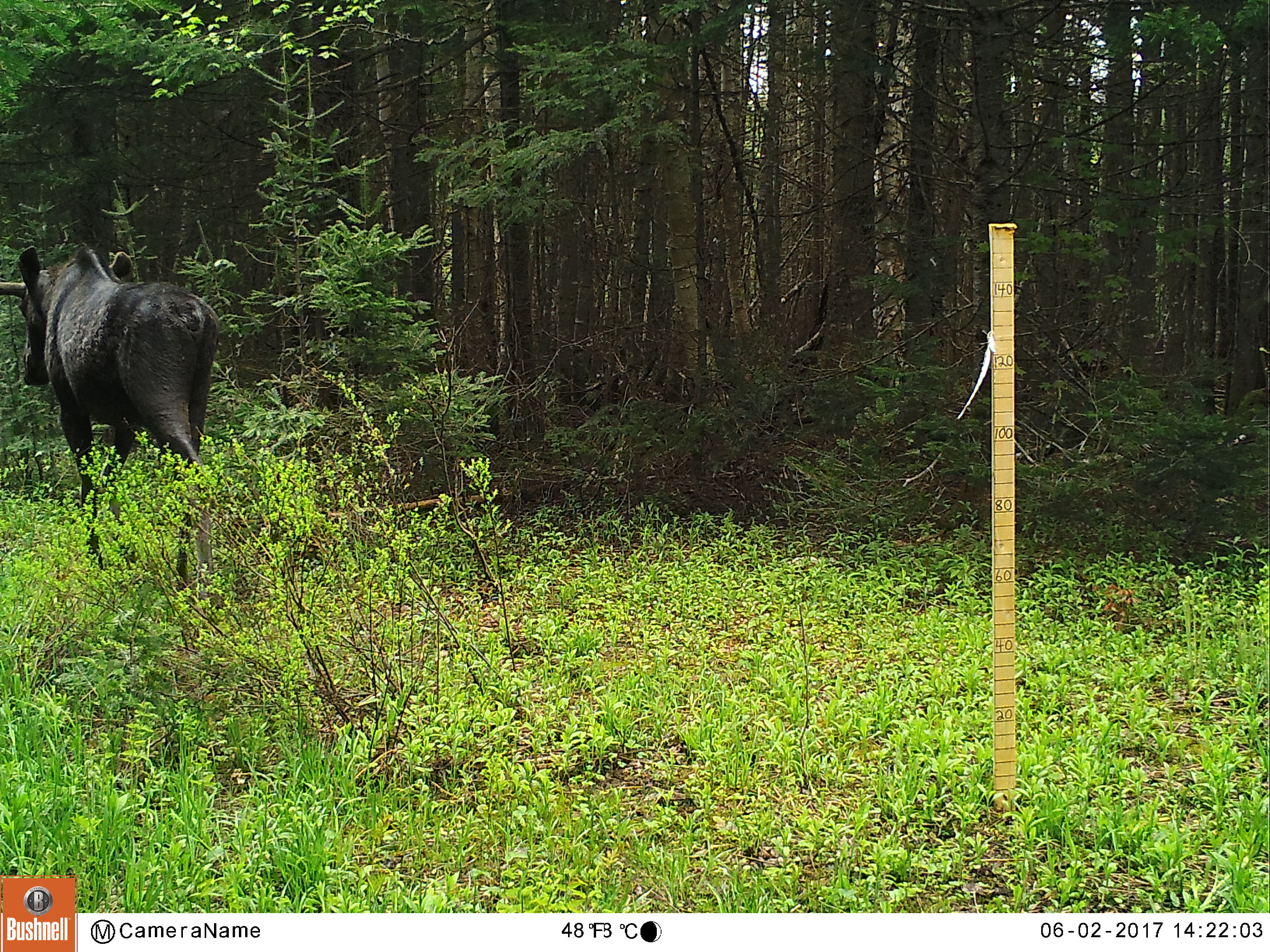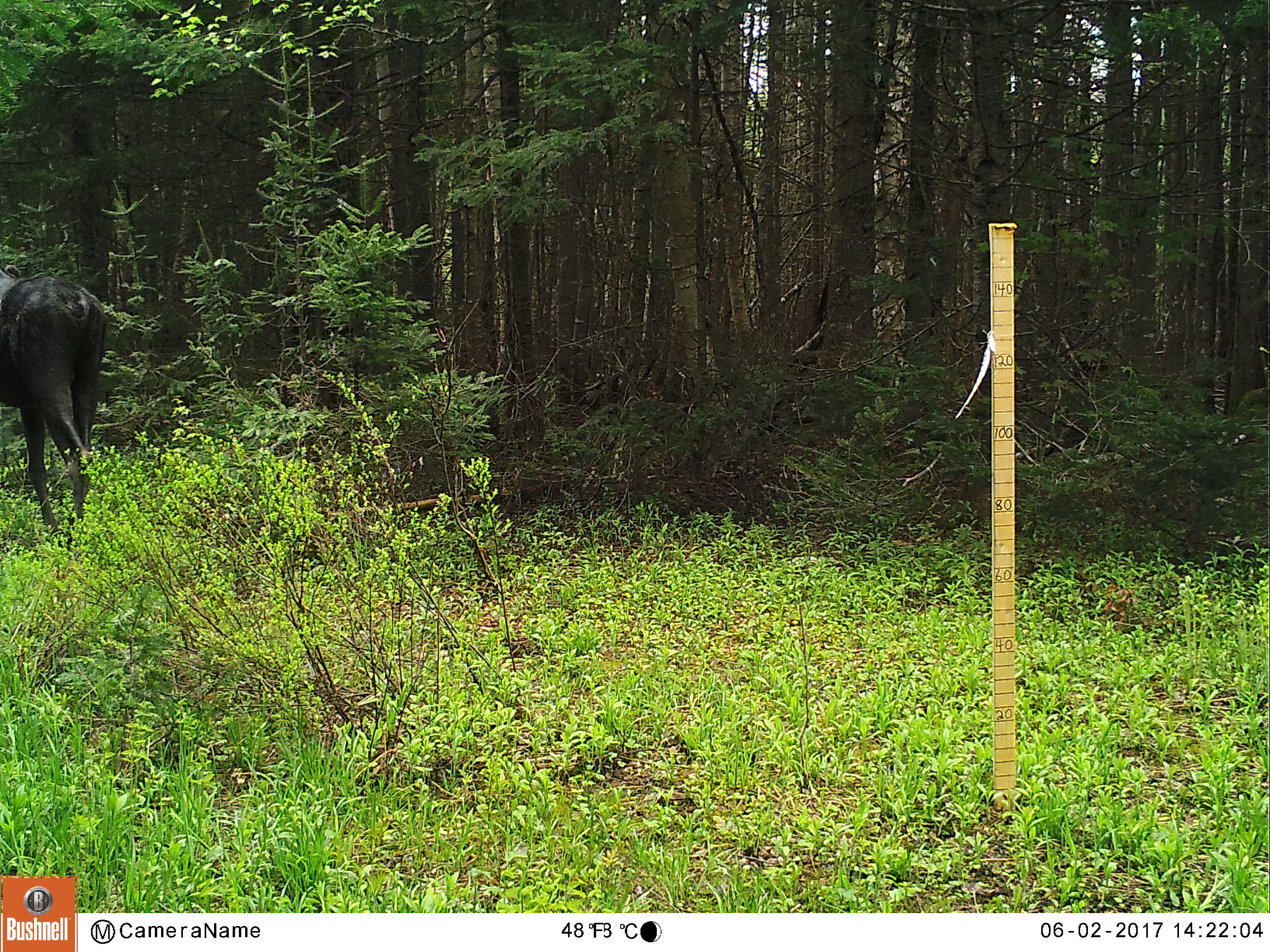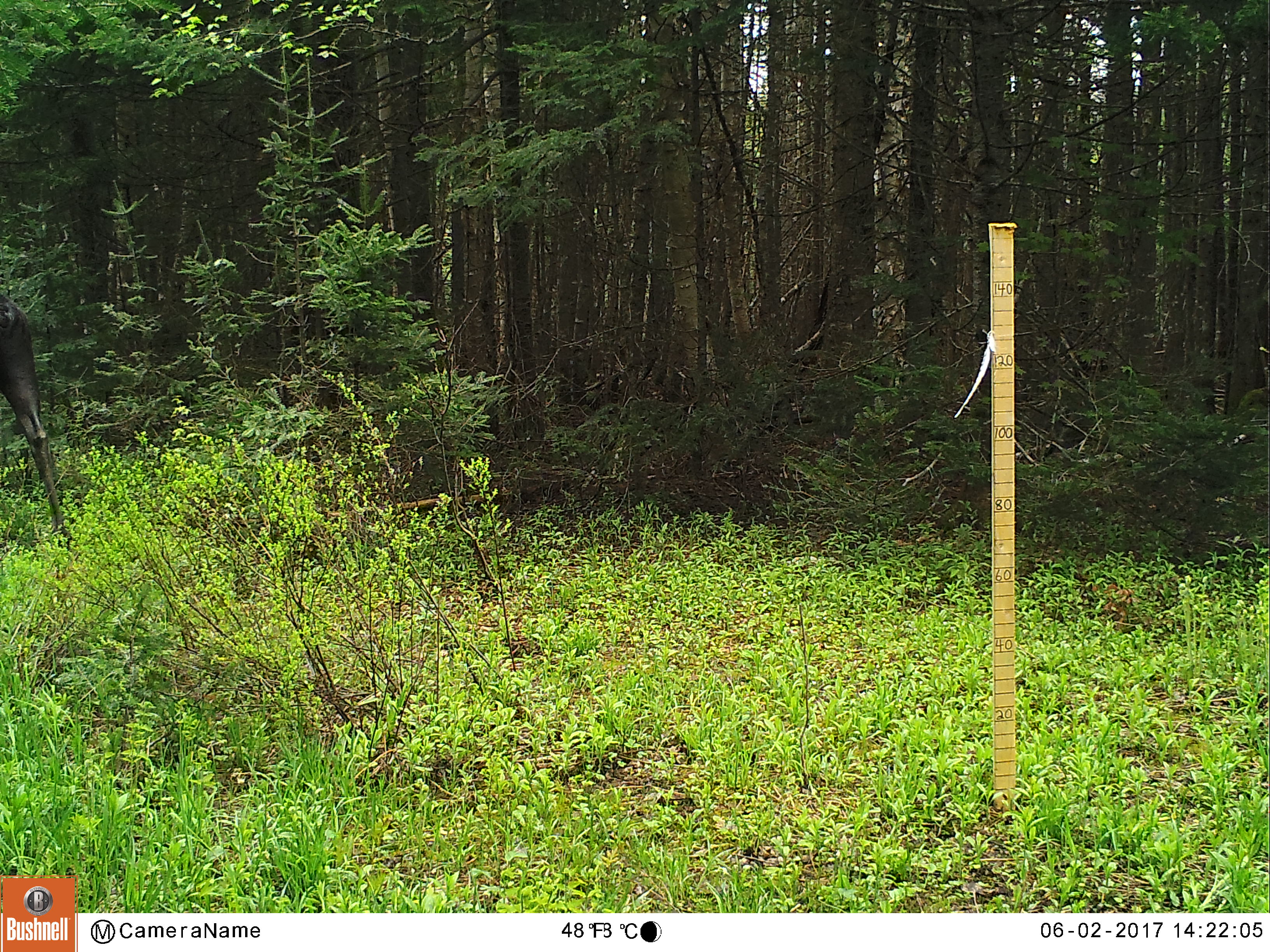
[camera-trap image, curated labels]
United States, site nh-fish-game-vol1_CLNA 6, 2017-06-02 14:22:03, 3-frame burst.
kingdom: Animalia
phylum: Chordata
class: Mammalia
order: Artiodactyla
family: Cervidae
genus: Alces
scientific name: Alces alces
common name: moose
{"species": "moose (Alces alces)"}